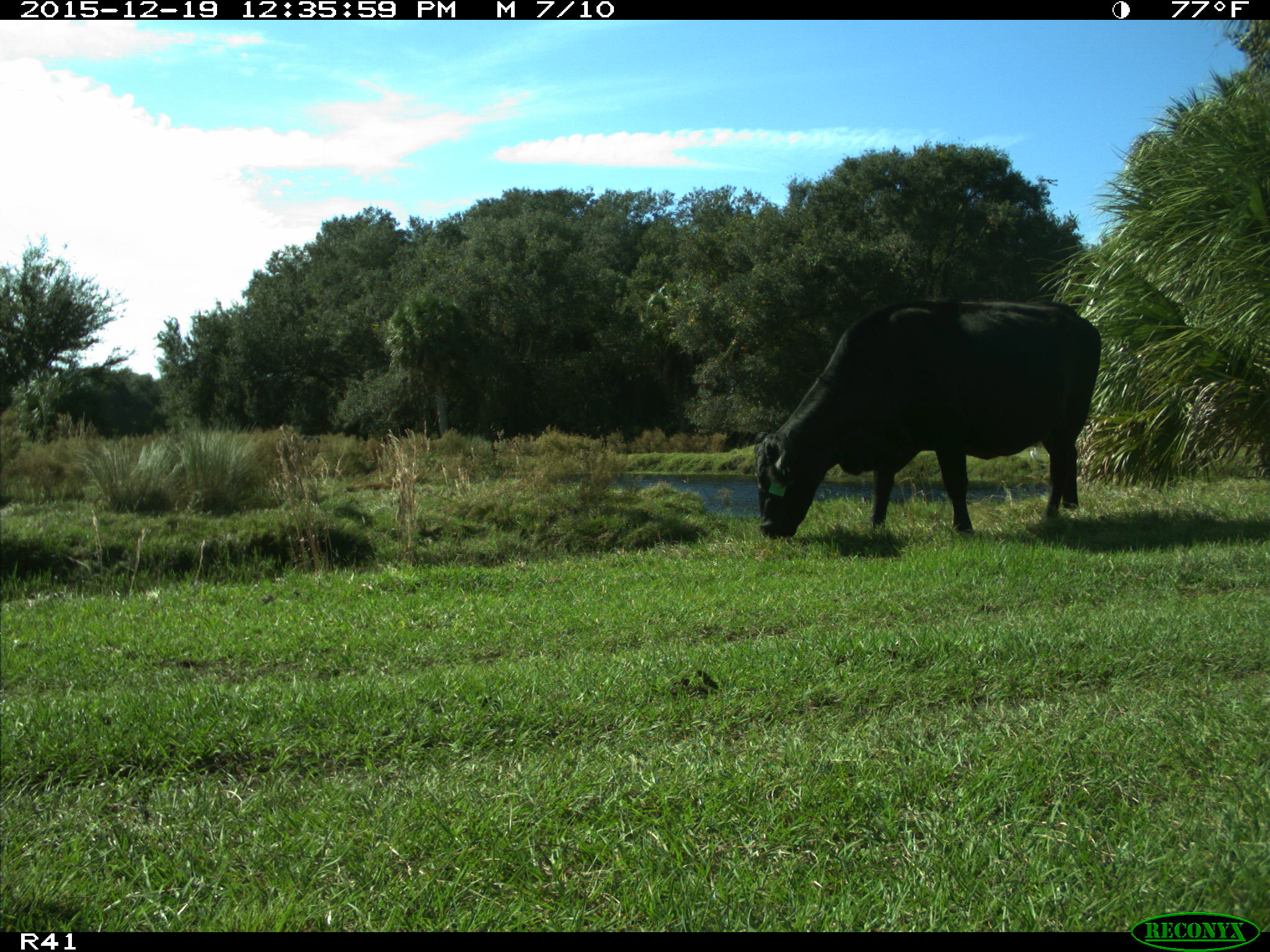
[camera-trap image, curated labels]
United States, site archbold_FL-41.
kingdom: Animalia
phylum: Chordata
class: Mammalia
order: Artiodactyla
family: Bovidae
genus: Bos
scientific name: Bos taurus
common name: domestic cow